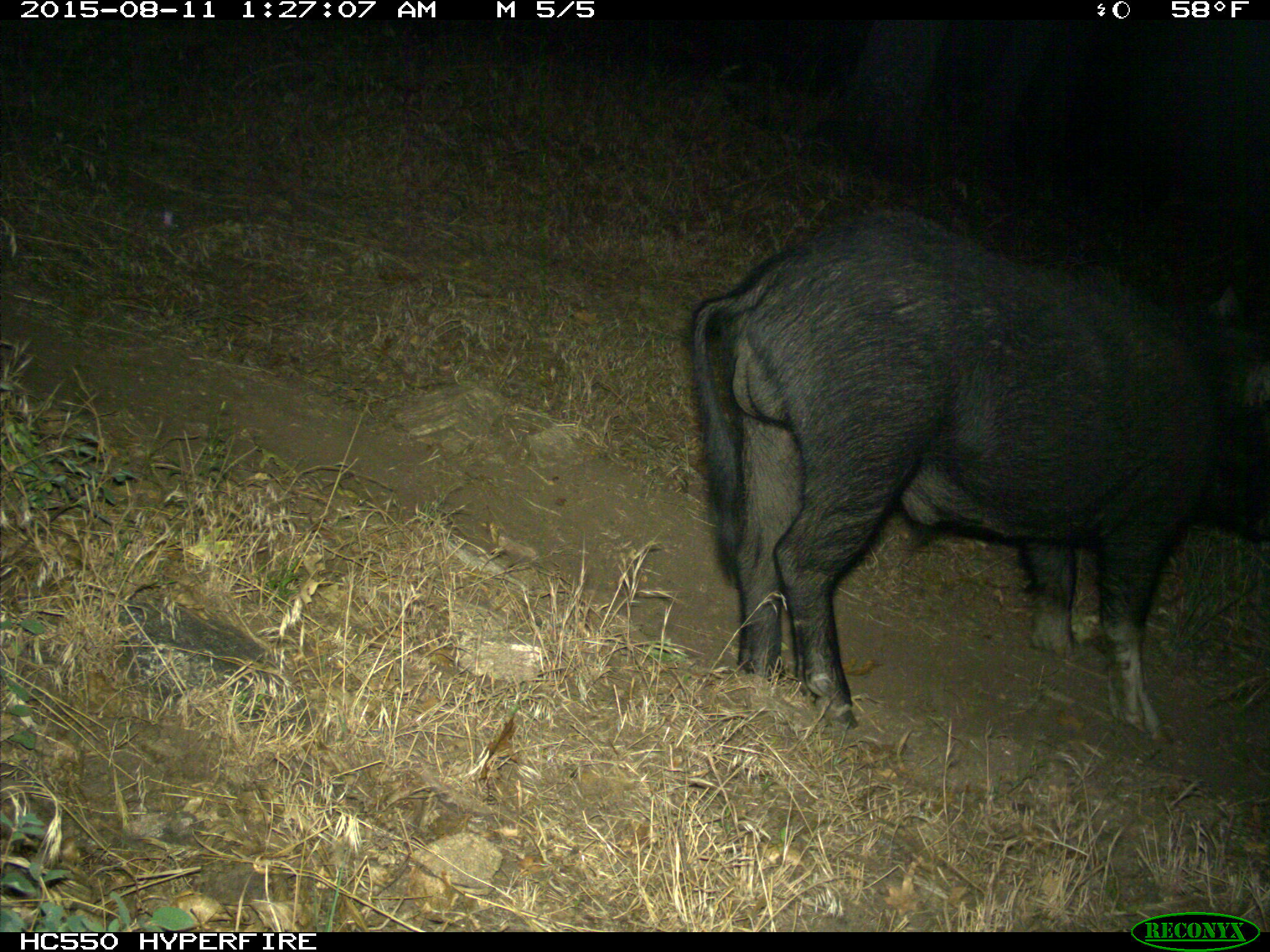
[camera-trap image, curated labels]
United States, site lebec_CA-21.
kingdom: Animalia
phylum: Chordata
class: Mammalia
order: Artiodactyla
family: Suidae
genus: Sus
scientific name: Sus scrofa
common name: wild boar